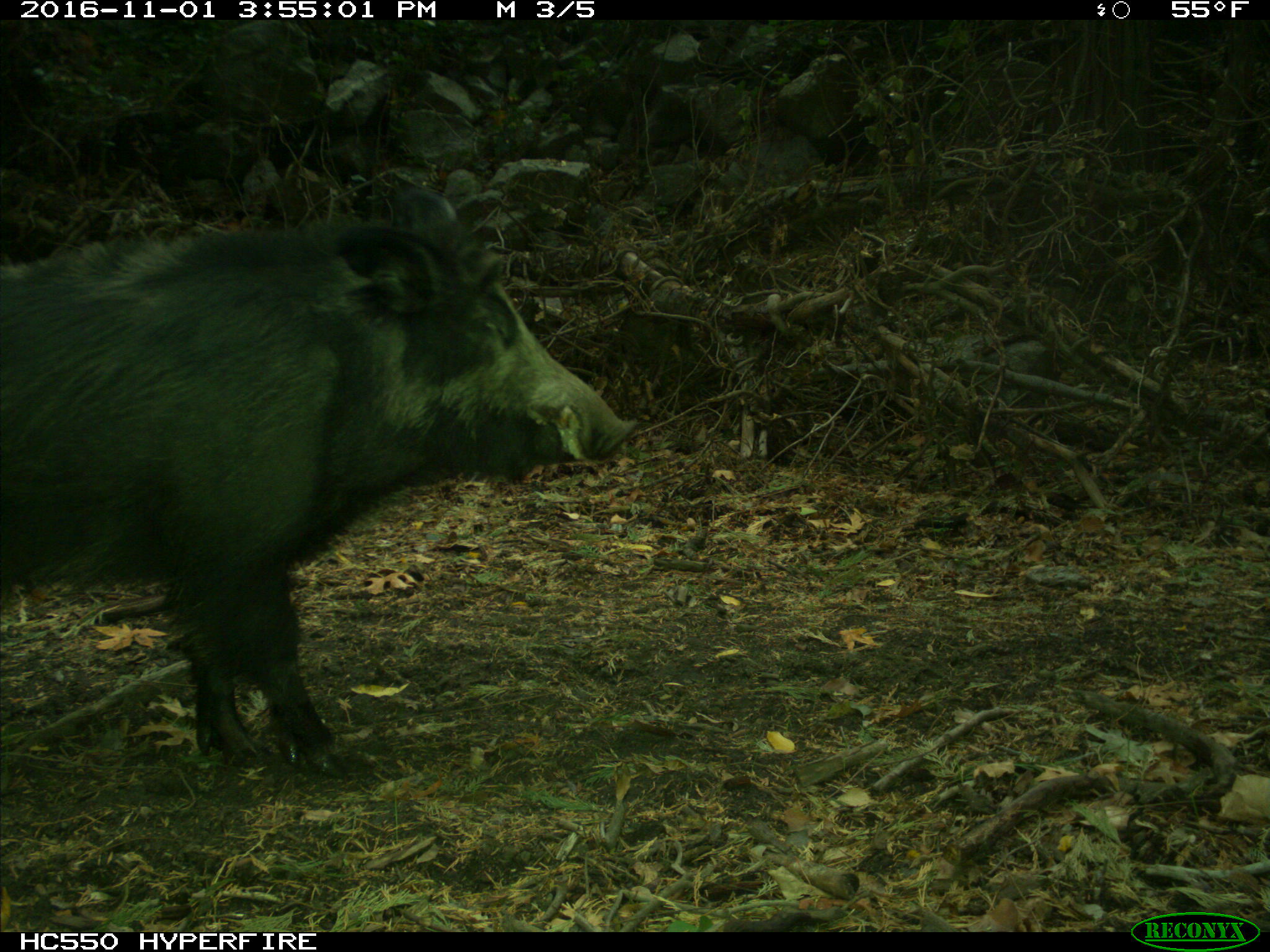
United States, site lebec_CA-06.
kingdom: Animalia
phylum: Chordata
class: Mammalia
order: Artiodactyla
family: Suidae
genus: Sus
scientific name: Sus scrofa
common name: wild boar